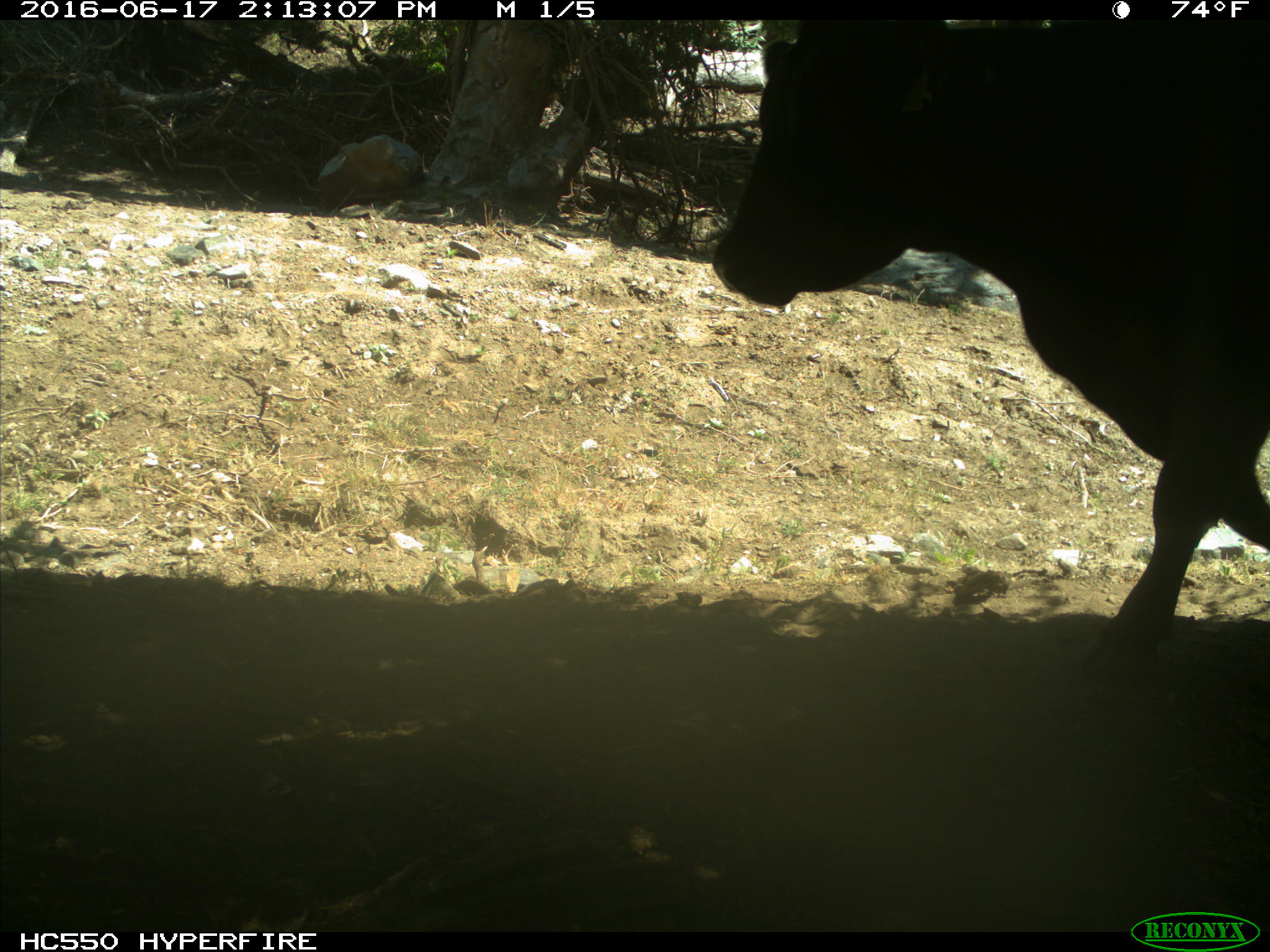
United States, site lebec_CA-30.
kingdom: Animalia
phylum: Chordata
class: Mammalia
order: Artiodactyla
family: Bovidae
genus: Bos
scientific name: Bos taurus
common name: domestic cow